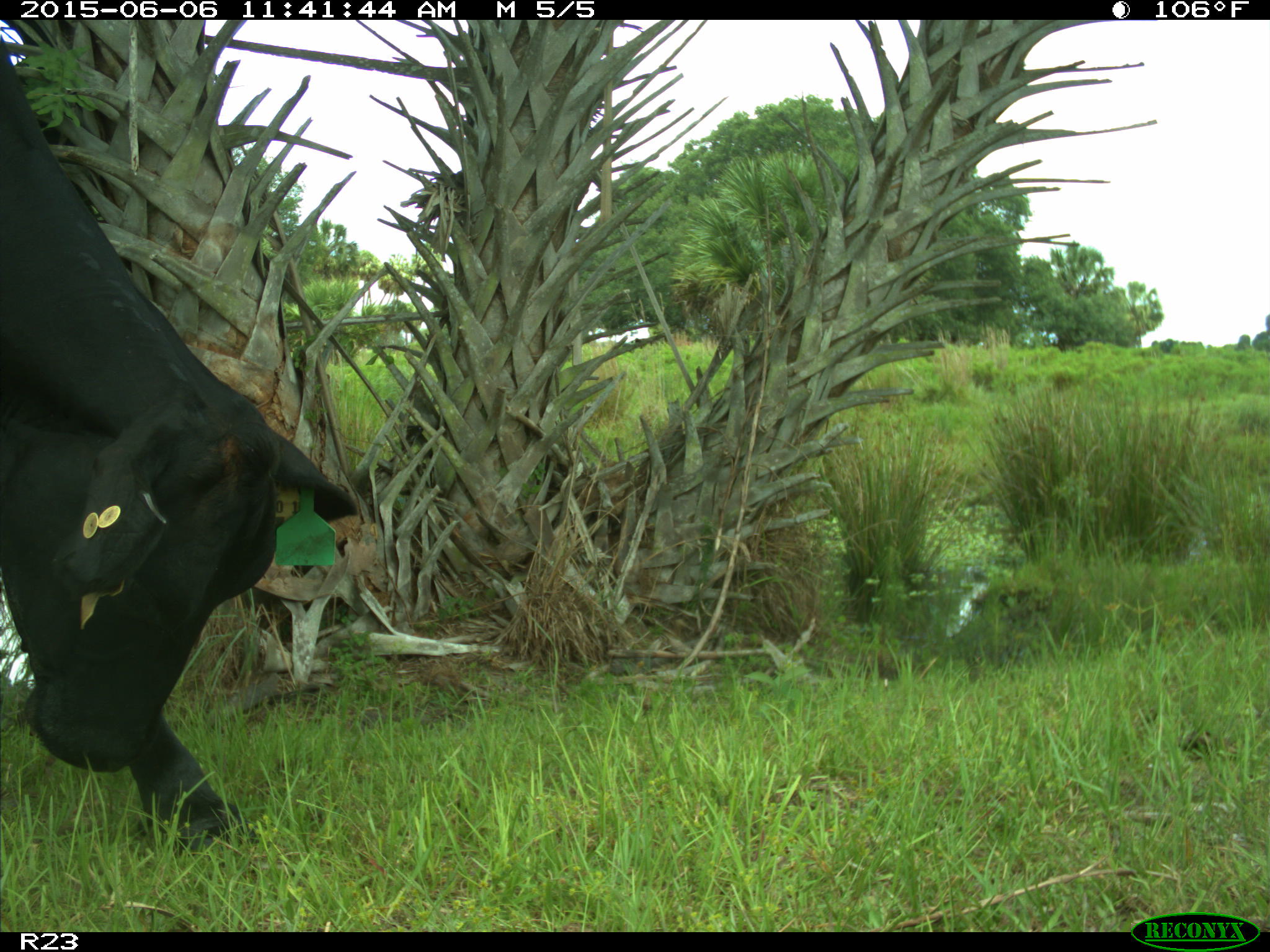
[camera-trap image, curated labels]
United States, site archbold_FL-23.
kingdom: Animalia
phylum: Chordata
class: Mammalia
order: Artiodactyla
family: Bovidae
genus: Bos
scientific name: Bos taurus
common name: domestic cow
Bos taurus (domestic cow).